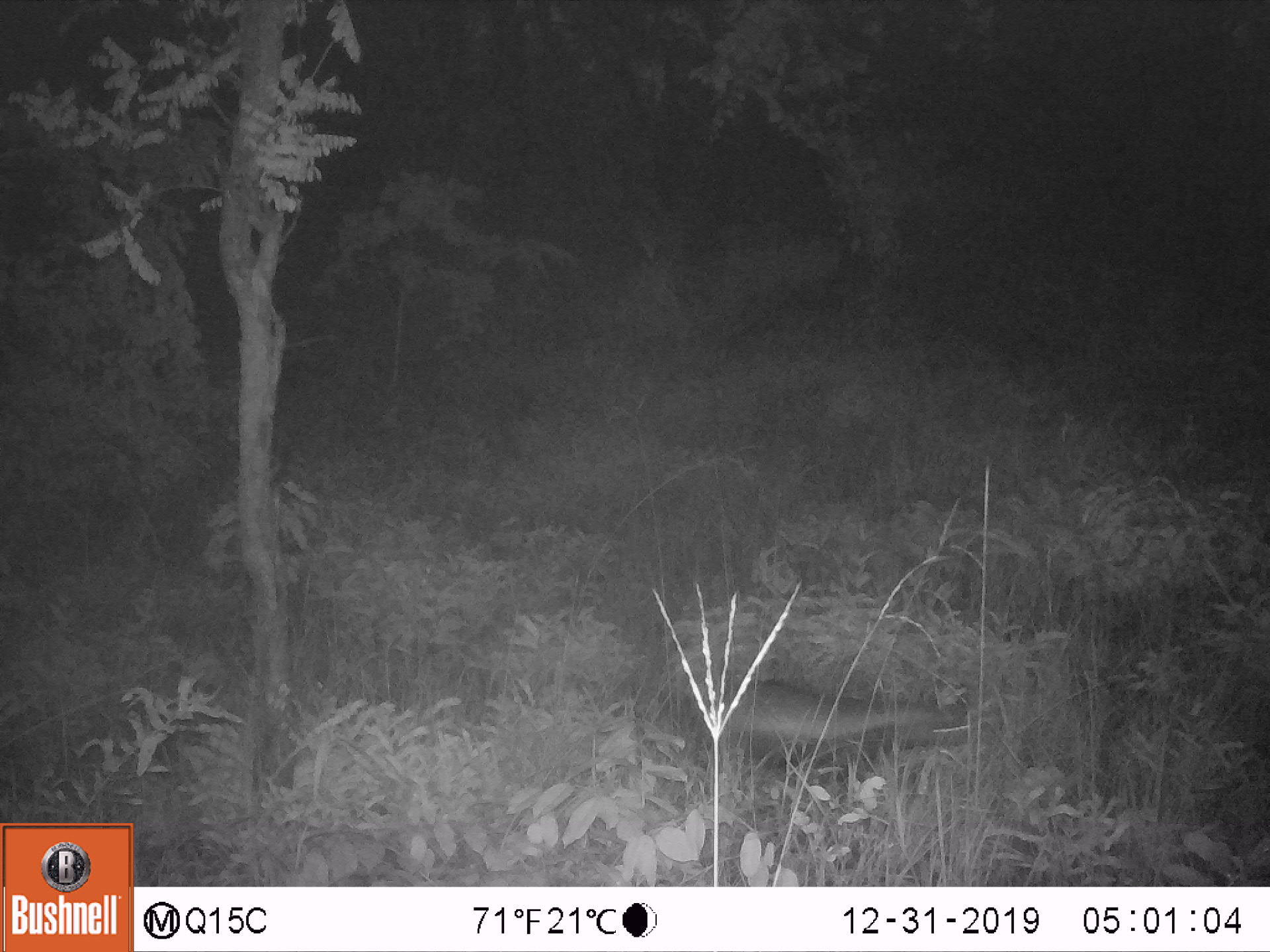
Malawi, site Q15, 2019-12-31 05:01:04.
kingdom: Animalia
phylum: Chordata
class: Mammalia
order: Carnivora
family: Mustelidae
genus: Mellivora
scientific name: Mellivora capensis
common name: honey badger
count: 1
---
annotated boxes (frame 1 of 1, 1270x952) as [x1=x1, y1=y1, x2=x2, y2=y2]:
honey badger: [x1=663, y1=686, x2=975, y2=786]